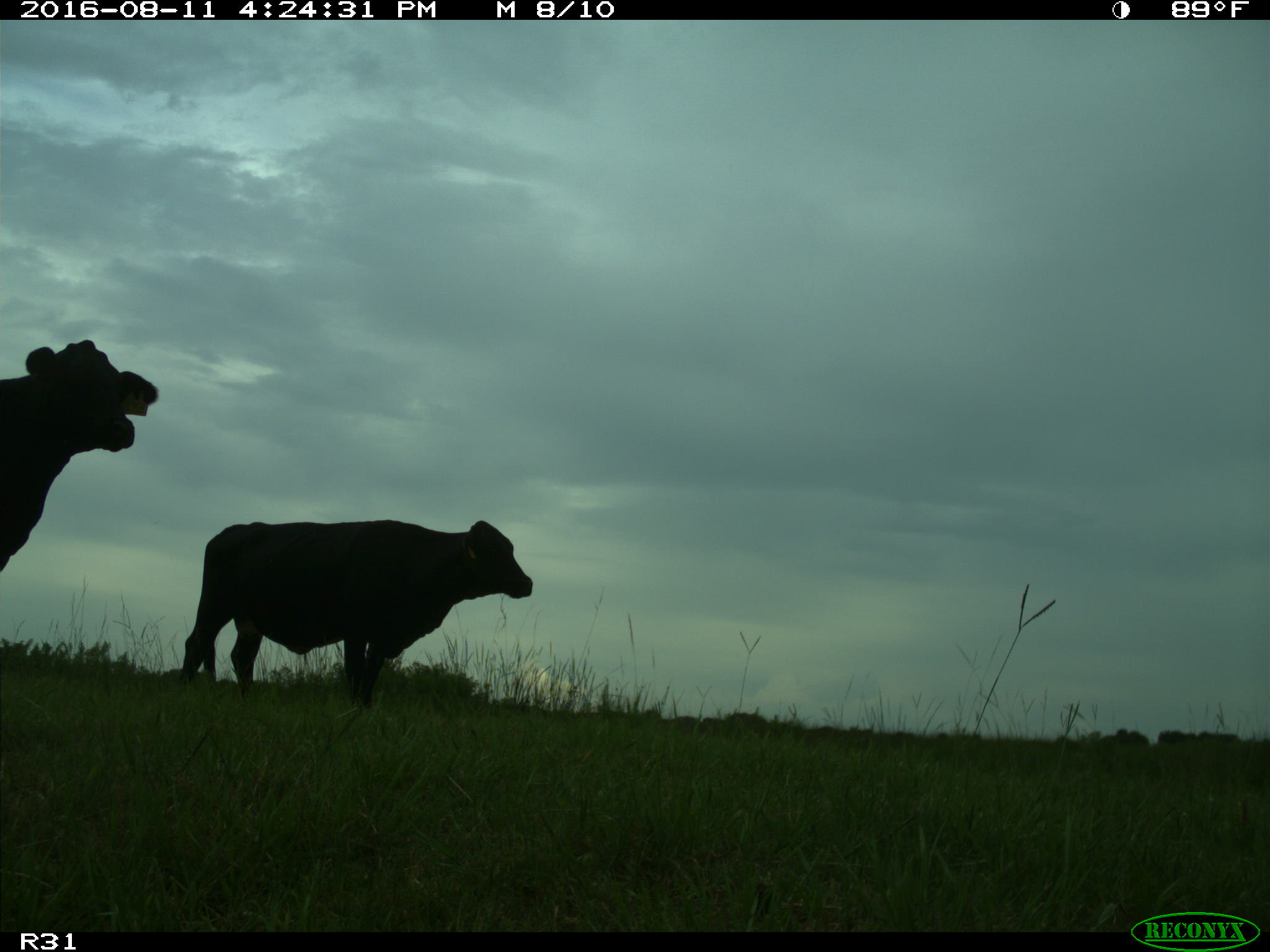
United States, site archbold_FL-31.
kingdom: Animalia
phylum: Chordata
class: Mammalia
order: Artiodactyla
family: Bovidae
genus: Bos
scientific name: Bos taurus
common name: domestic cow